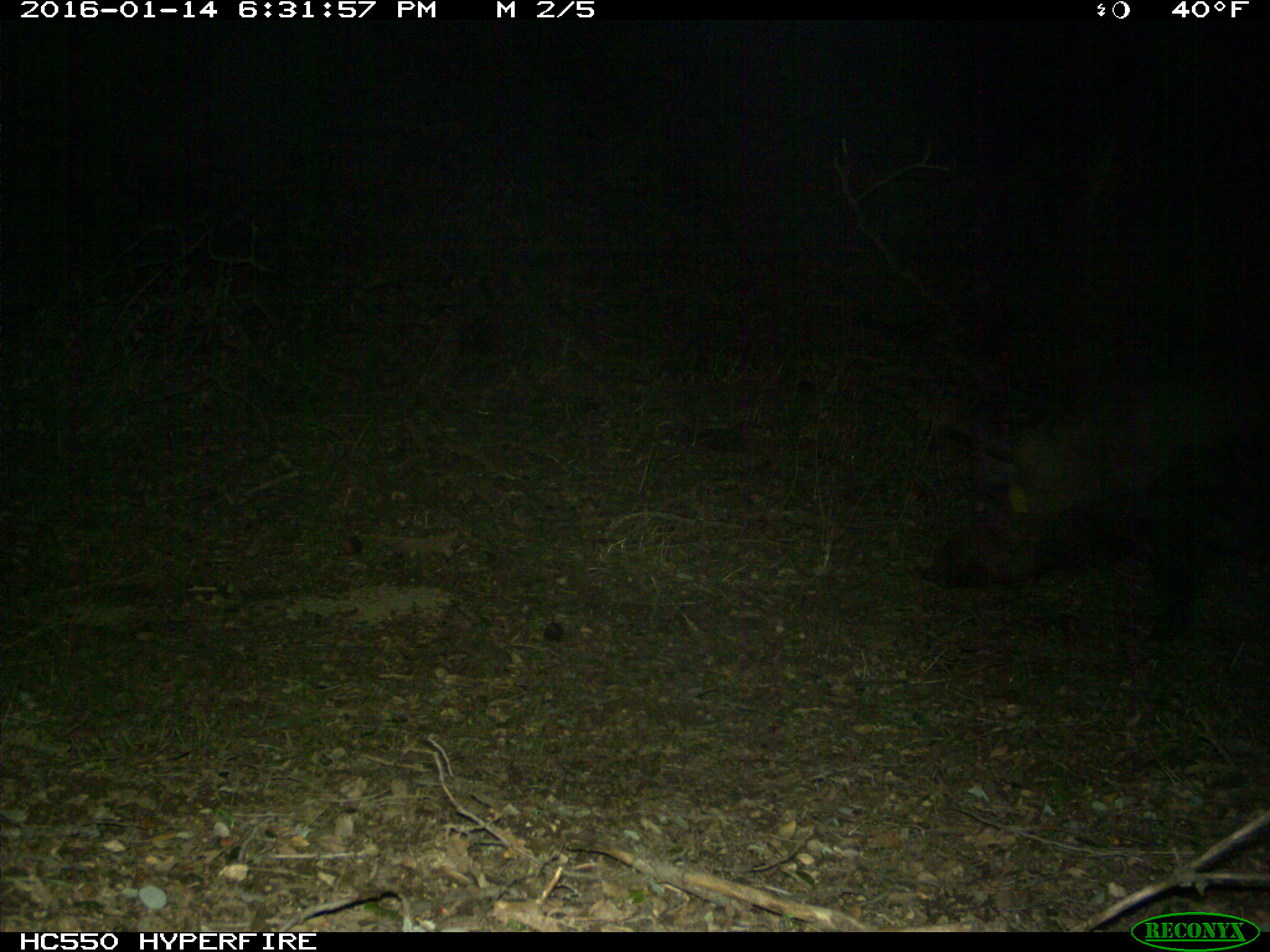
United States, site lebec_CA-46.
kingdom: Animalia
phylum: Chordata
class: Mammalia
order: Artiodactyla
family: Suidae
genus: Sus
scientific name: Sus scrofa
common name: wild boar